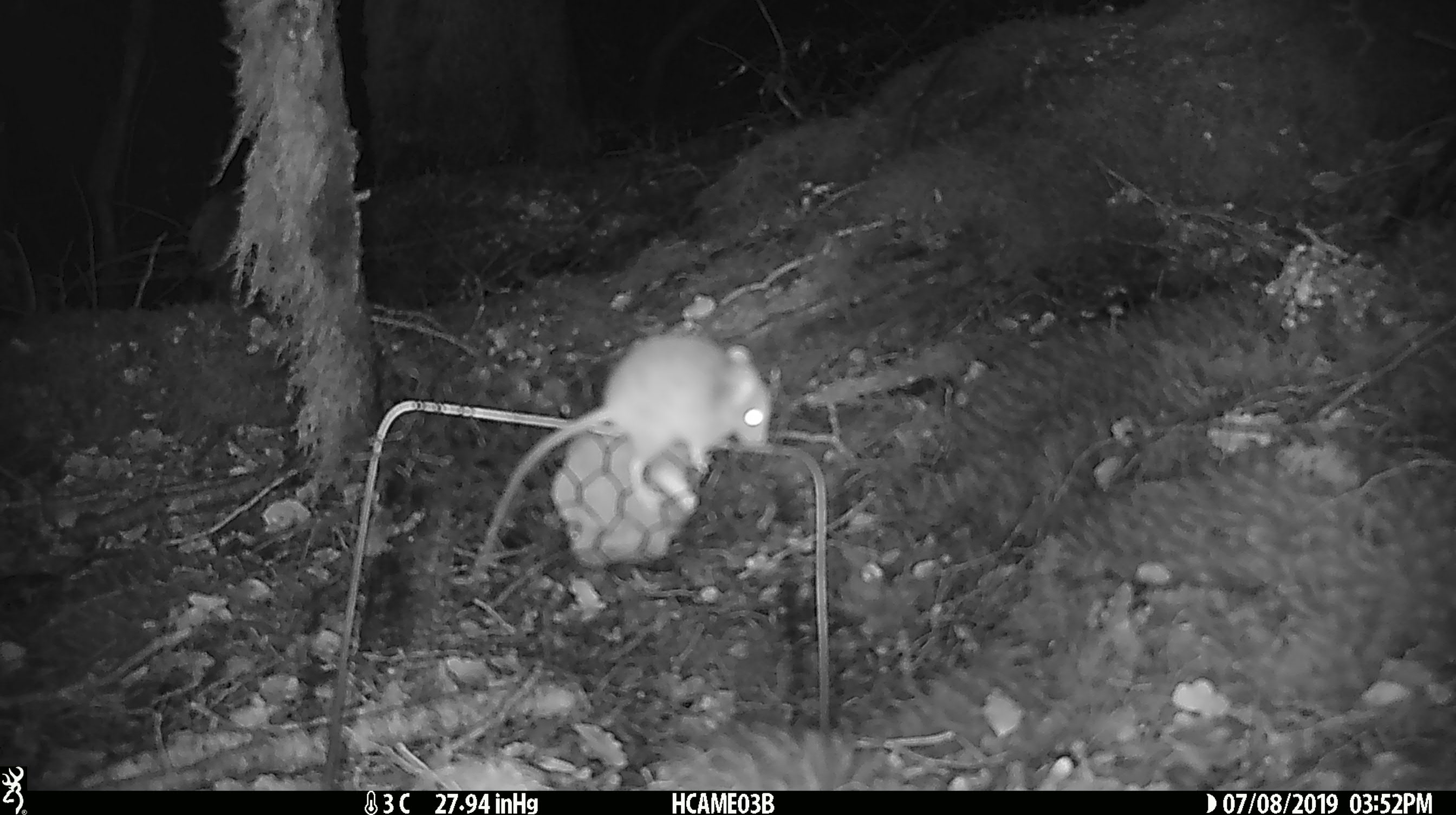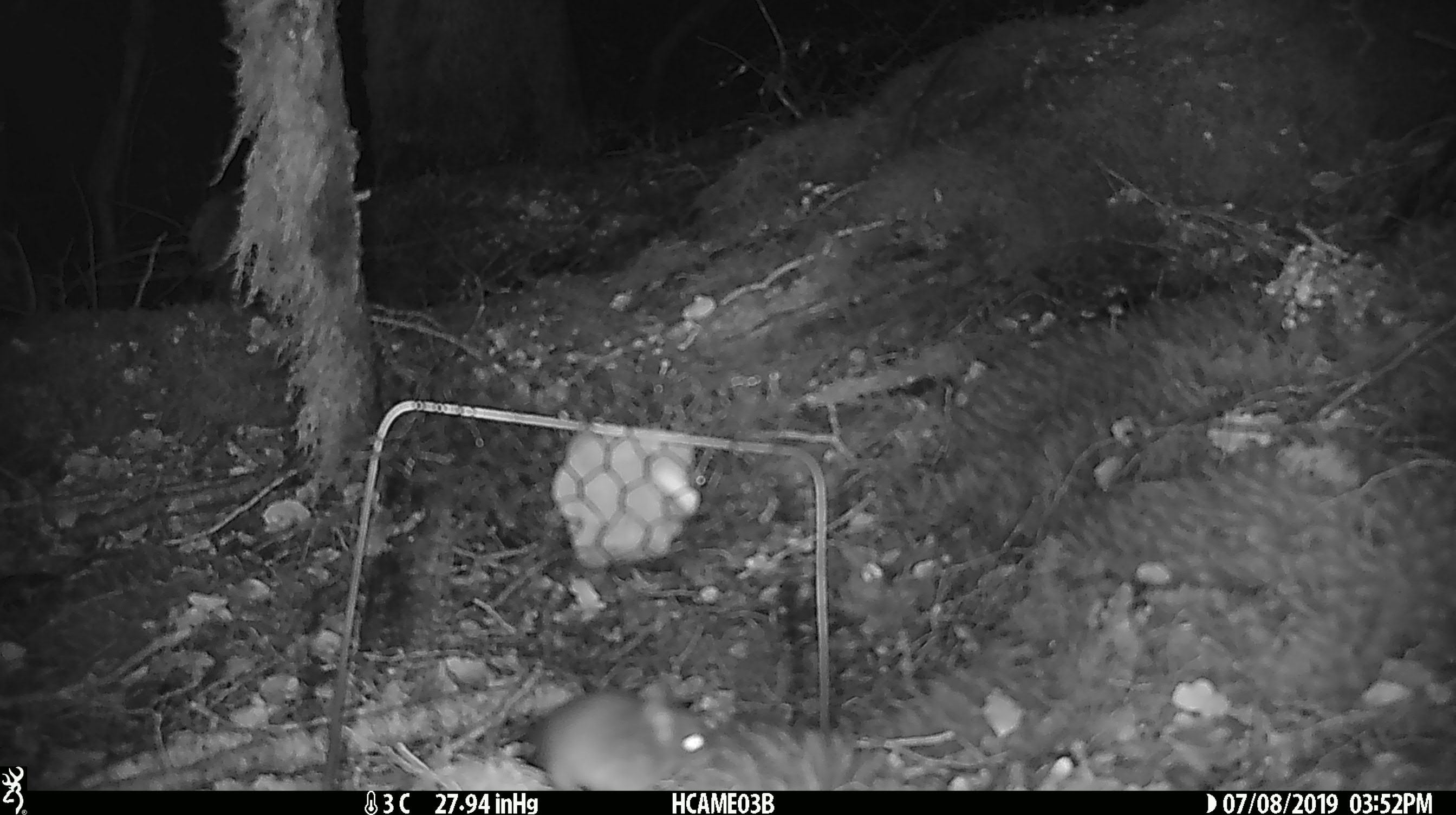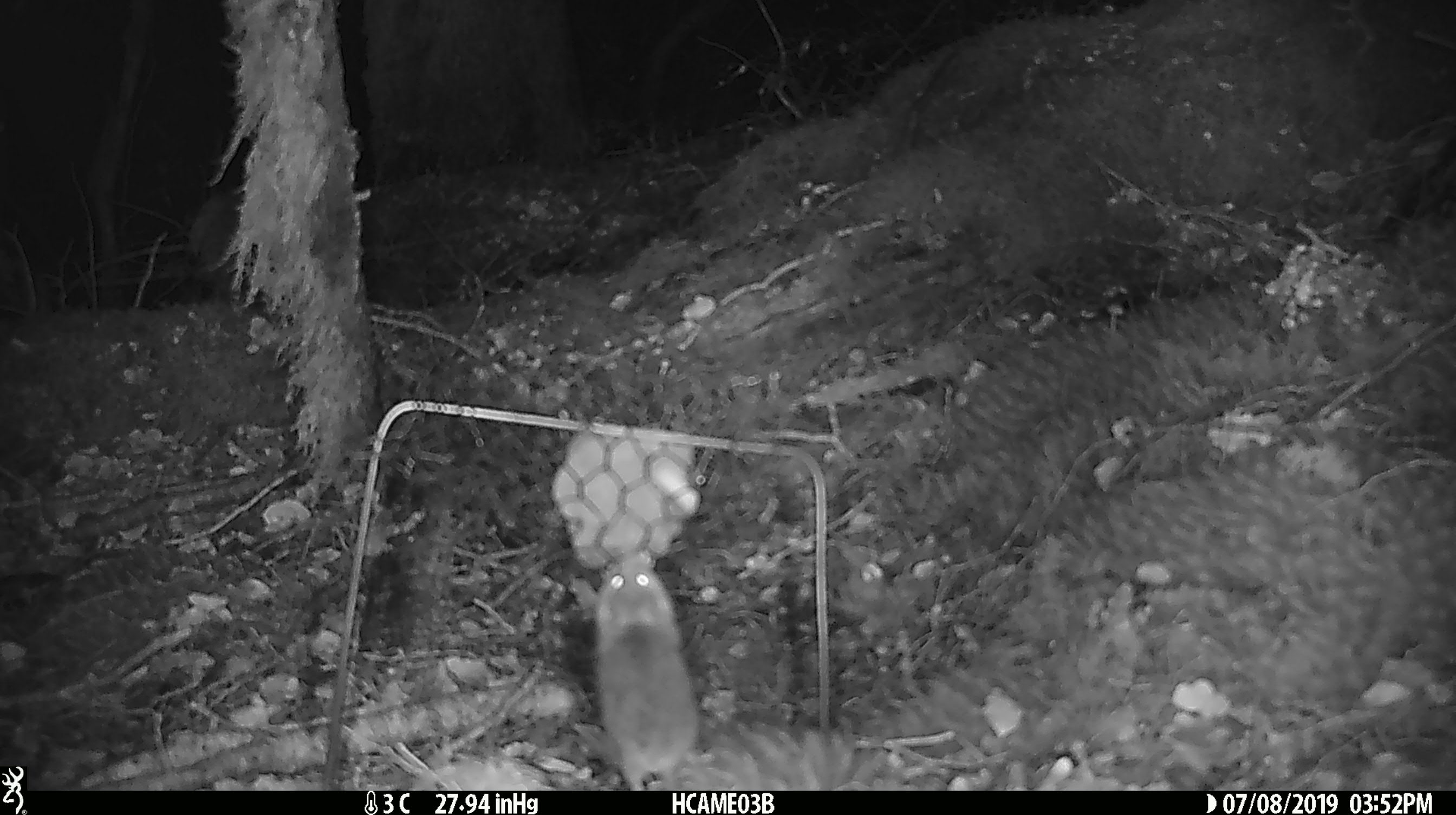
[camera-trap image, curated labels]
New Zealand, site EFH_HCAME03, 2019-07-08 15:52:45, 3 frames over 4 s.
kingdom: Animalia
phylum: Chordata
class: Mammalia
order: Rodentia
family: Muridae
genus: Mus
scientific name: Mus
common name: mouse